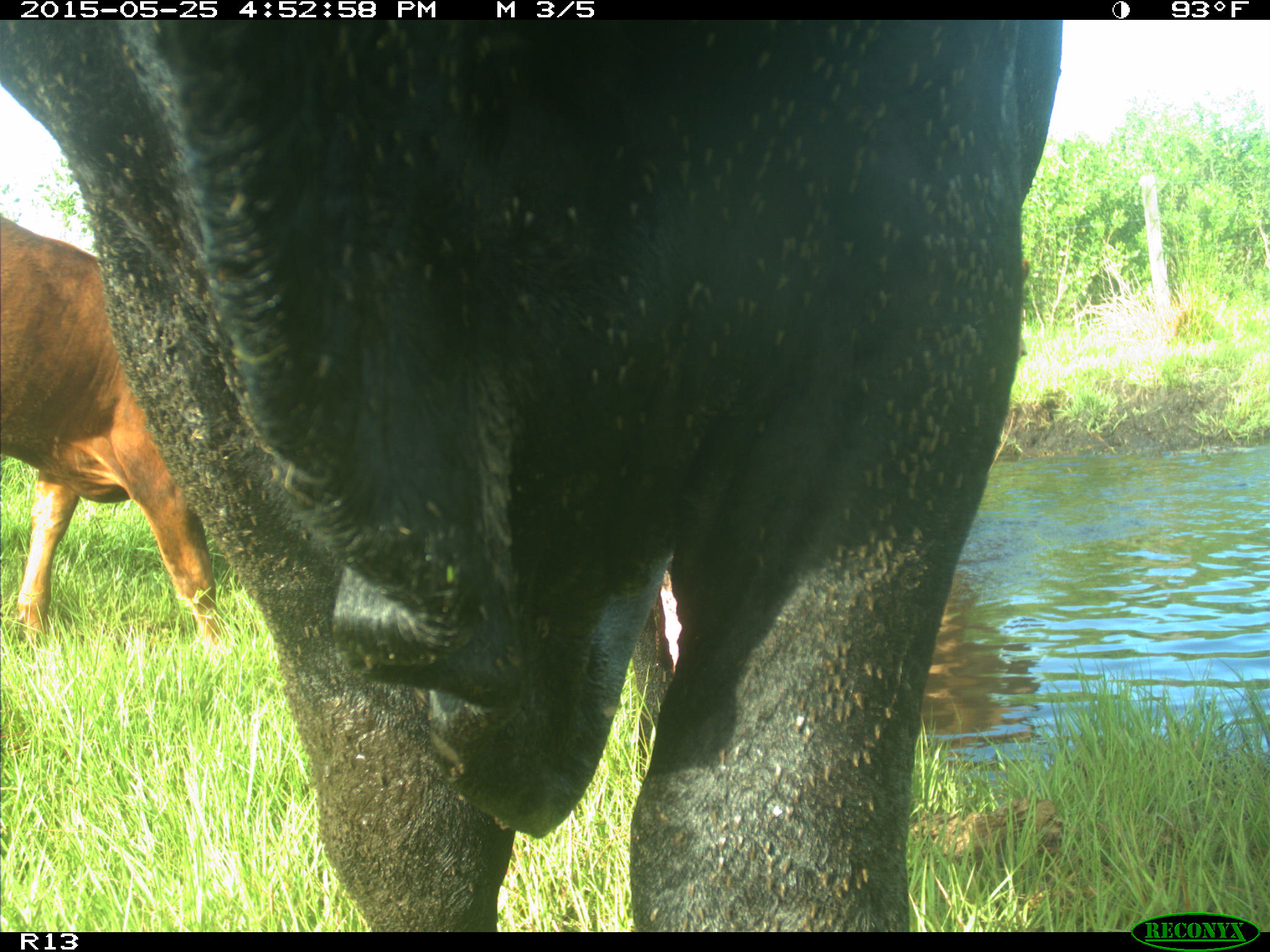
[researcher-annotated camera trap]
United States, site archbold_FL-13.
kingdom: Animalia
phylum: Chordata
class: Mammalia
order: Artiodactyla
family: Bovidae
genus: Bos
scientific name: Bos taurus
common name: domestic cow